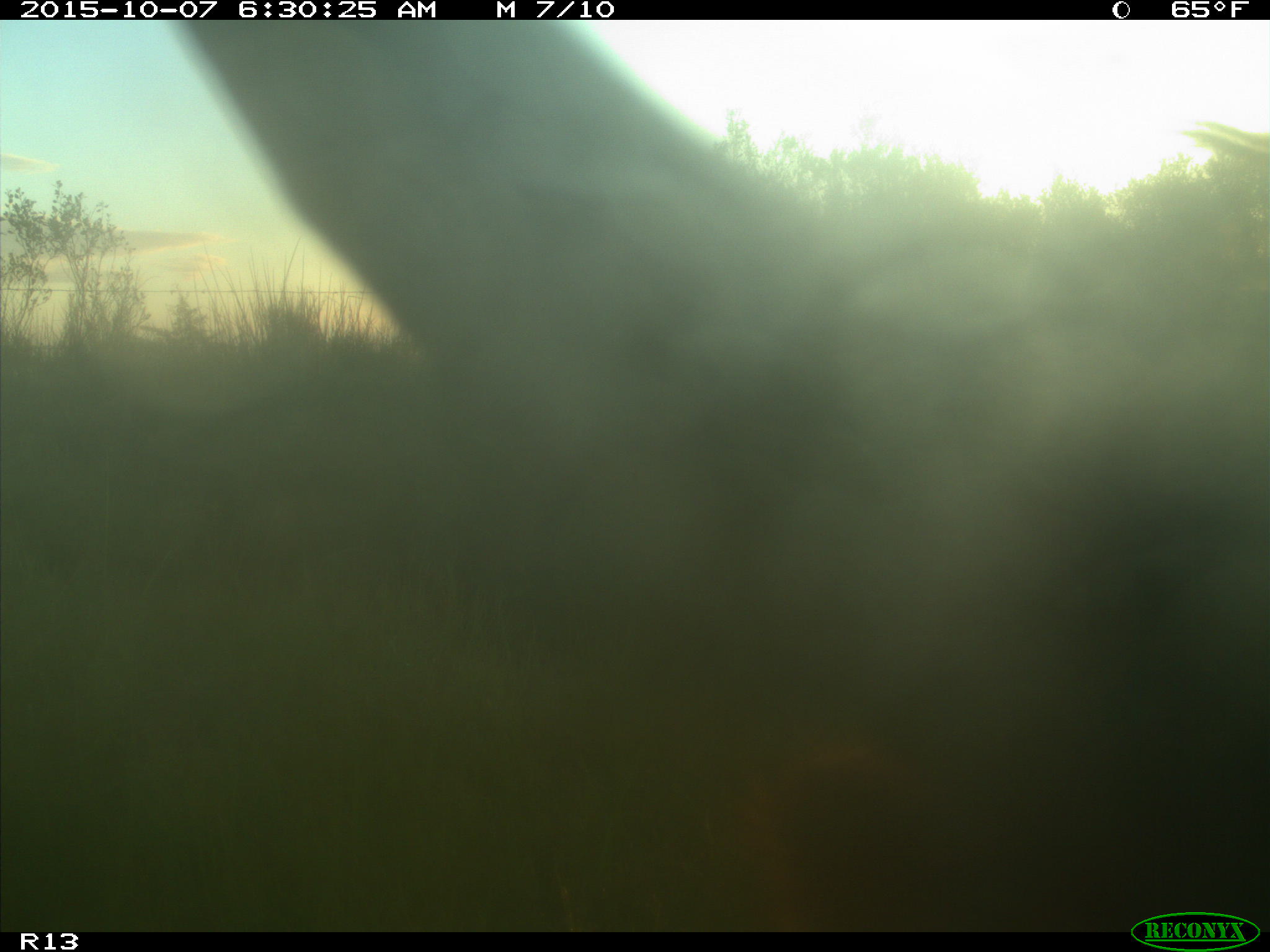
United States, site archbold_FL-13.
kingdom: Animalia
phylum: Chordata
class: Mammalia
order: Artiodactyla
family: Bovidae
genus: Bos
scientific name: Bos taurus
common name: domestic cow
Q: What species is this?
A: Bos taurus (domestic cow).